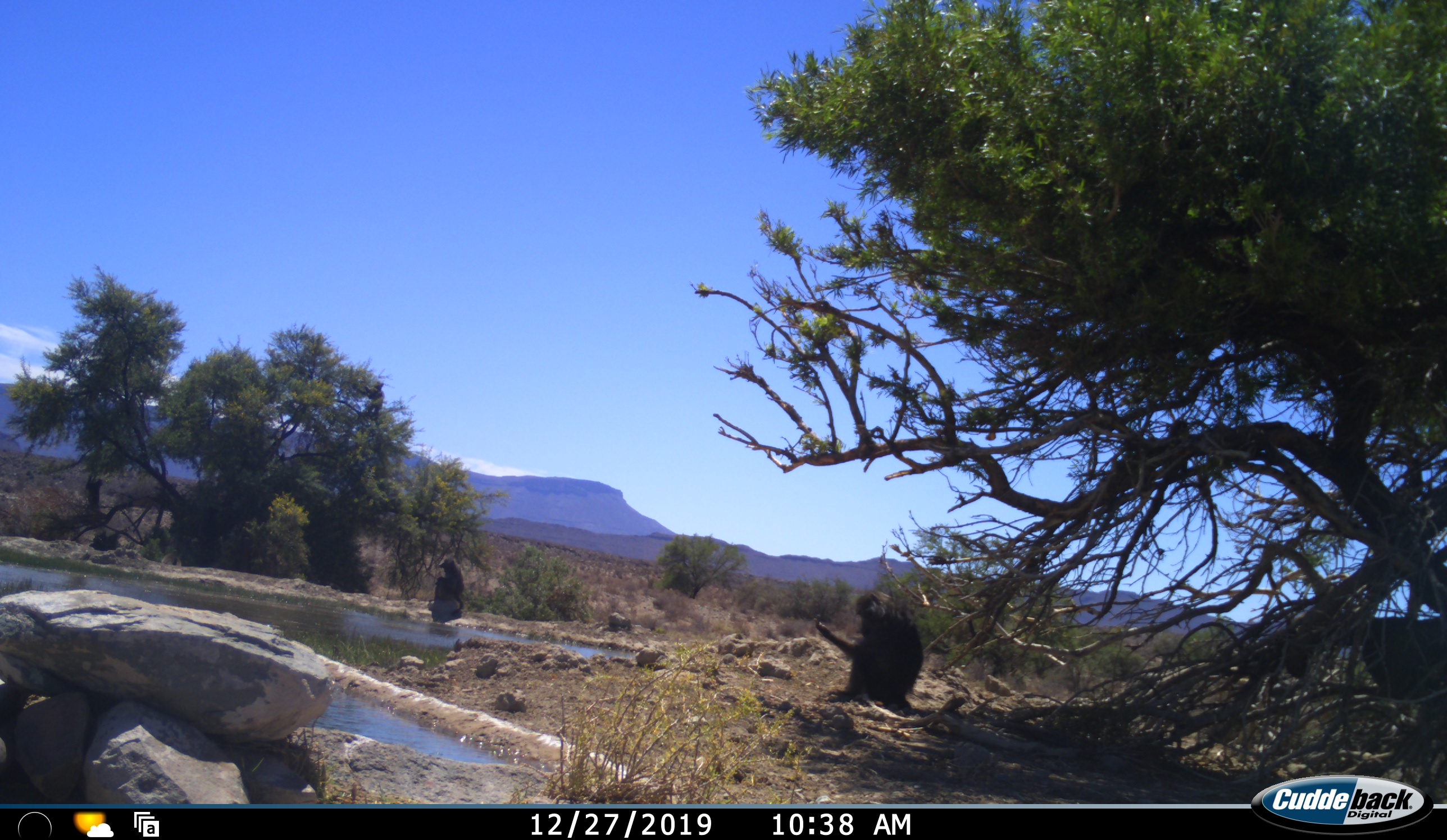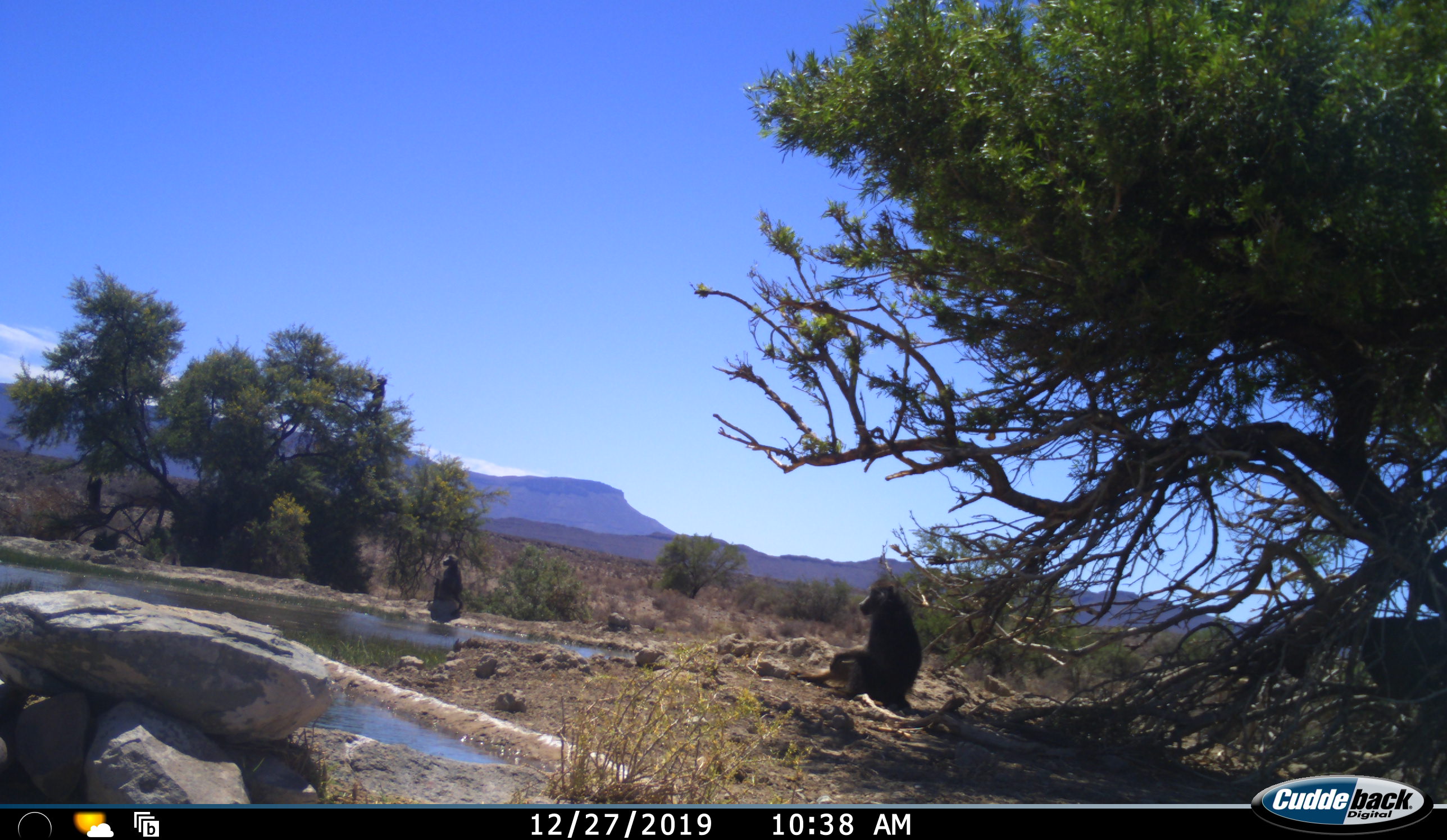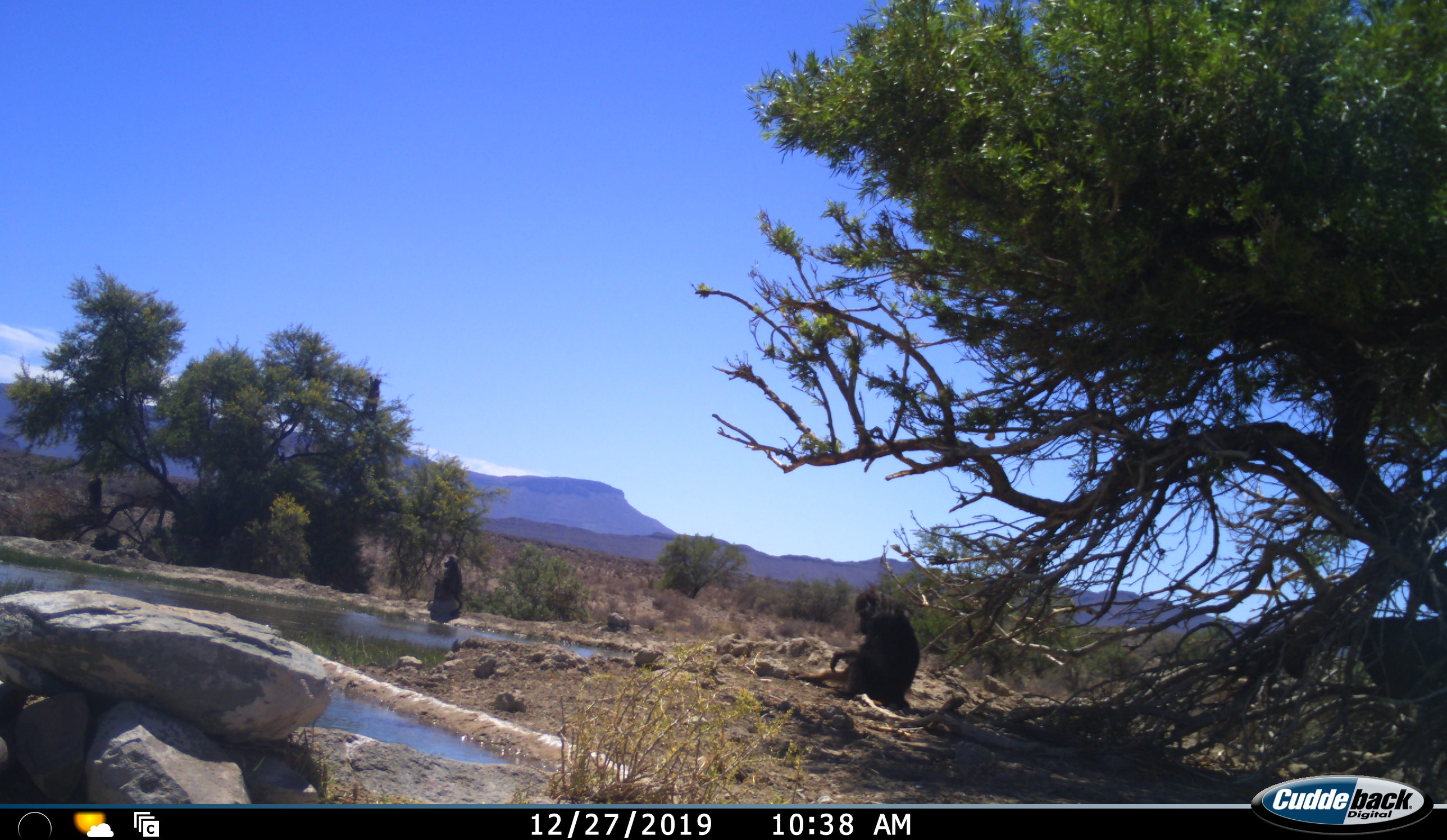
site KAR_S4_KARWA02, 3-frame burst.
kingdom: Animalia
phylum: Chordata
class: Mammalia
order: Primates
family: Cercopithecidae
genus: Papio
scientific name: Papio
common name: baboon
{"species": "baboon (Papio)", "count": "4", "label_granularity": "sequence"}